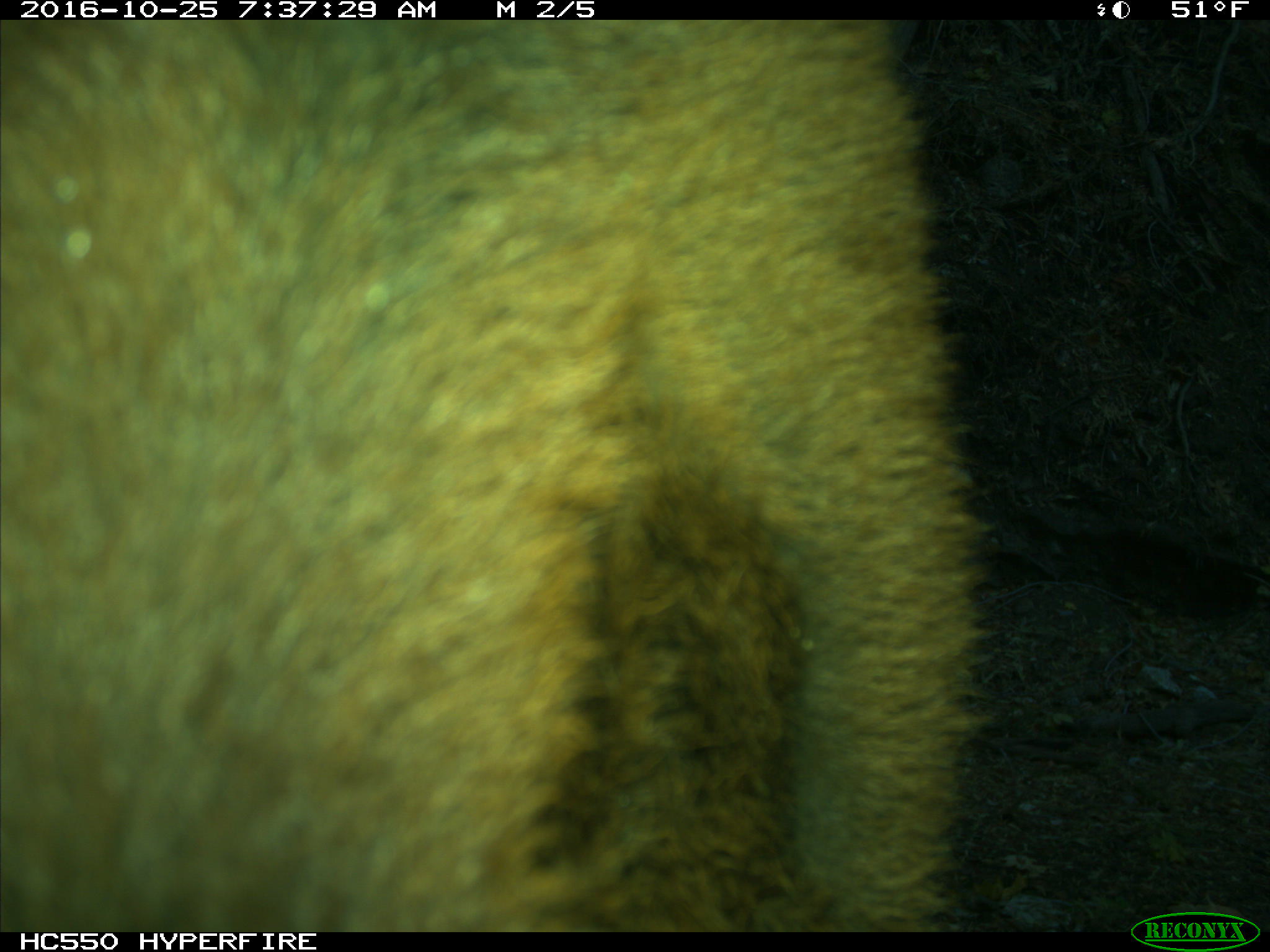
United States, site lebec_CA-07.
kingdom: Animalia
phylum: Chordata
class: Mammalia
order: Artiodactyla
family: Bovidae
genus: Bos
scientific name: Bos taurus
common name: domestic cow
Bos taurus (domestic cow).